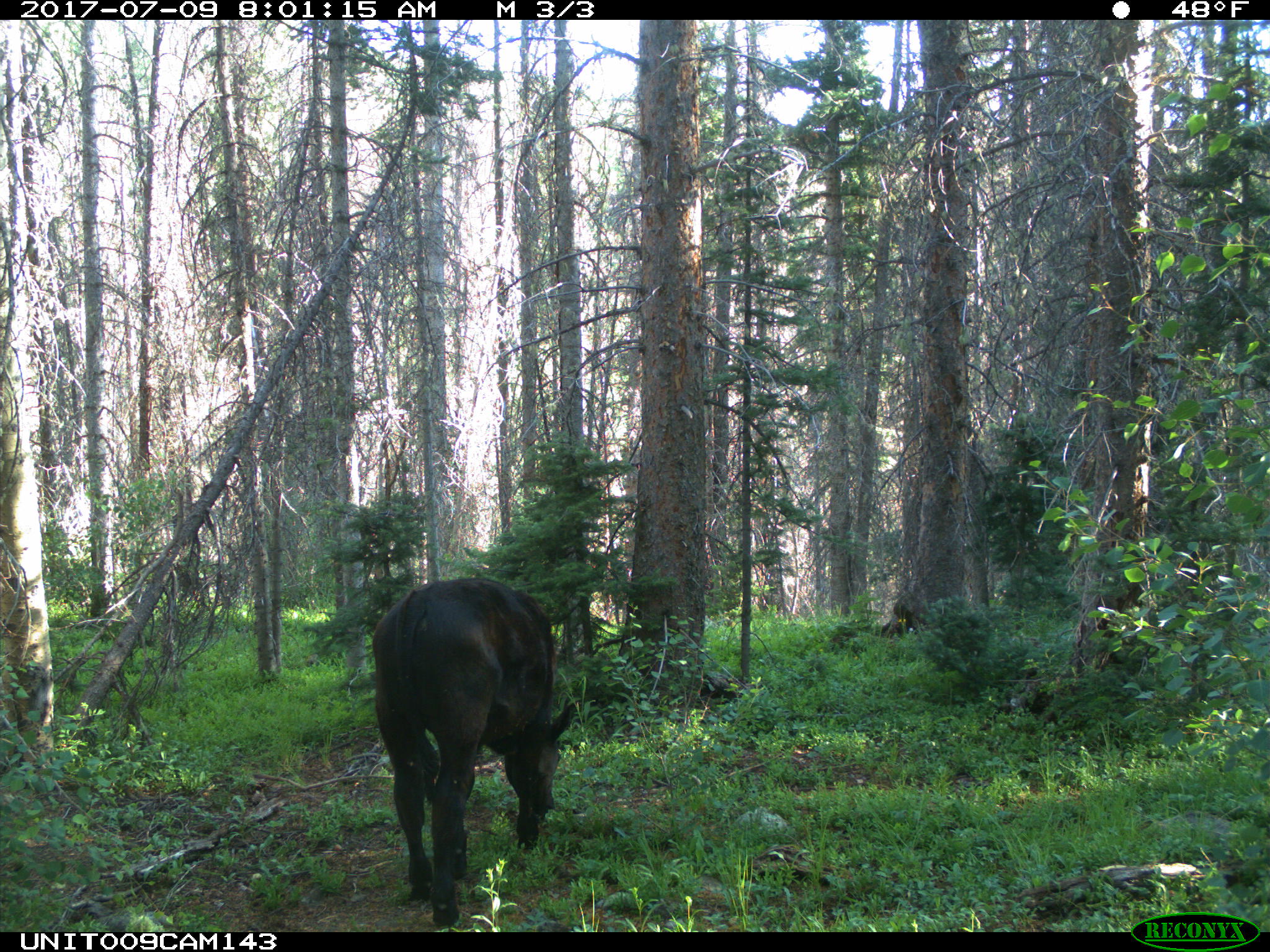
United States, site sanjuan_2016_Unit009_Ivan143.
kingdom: Animalia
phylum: Chordata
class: Mammalia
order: Artiodactyla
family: Bovidae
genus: Bos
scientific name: Bos taurus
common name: domestic cow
Bos taurus (domestic cow).